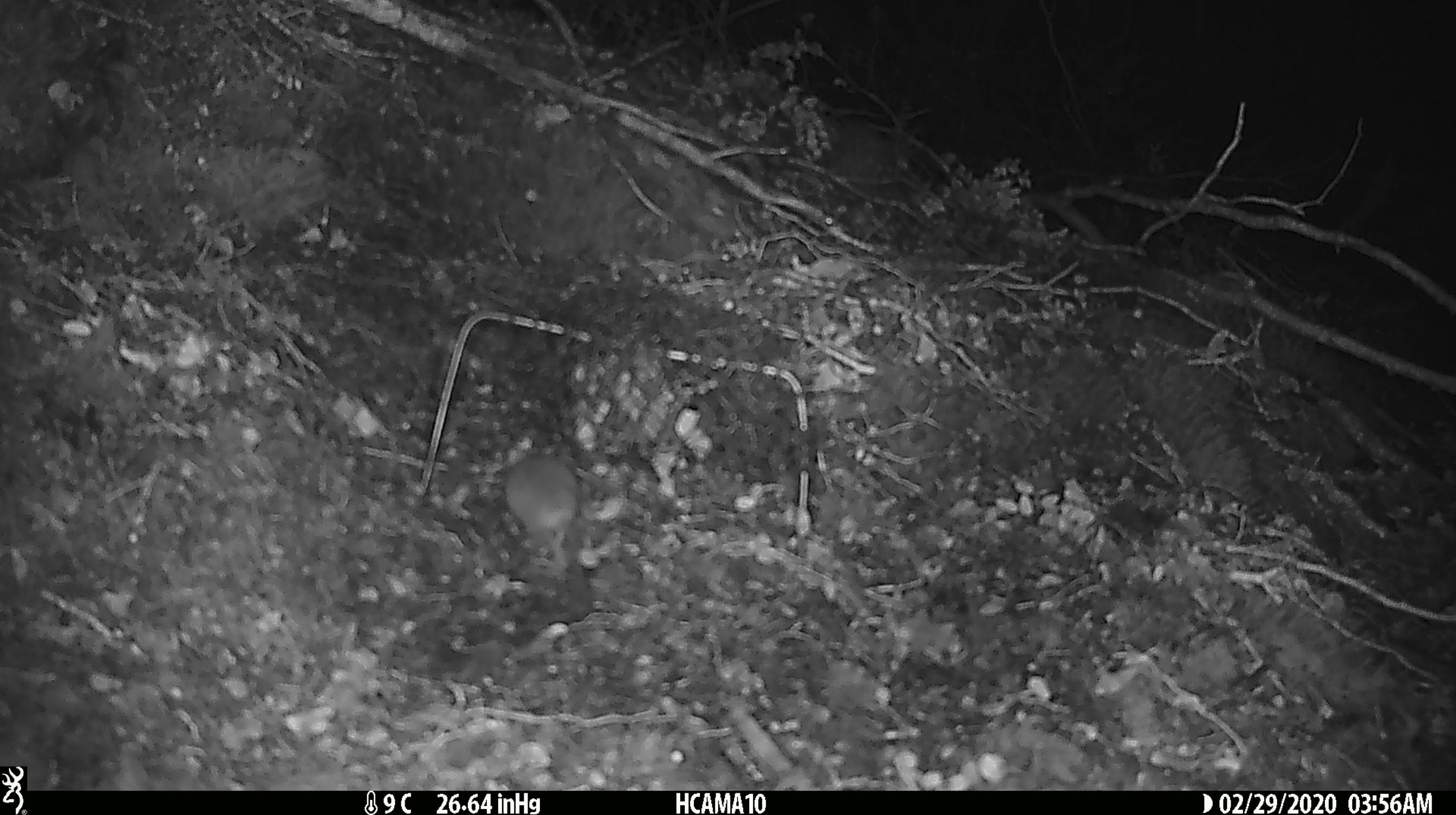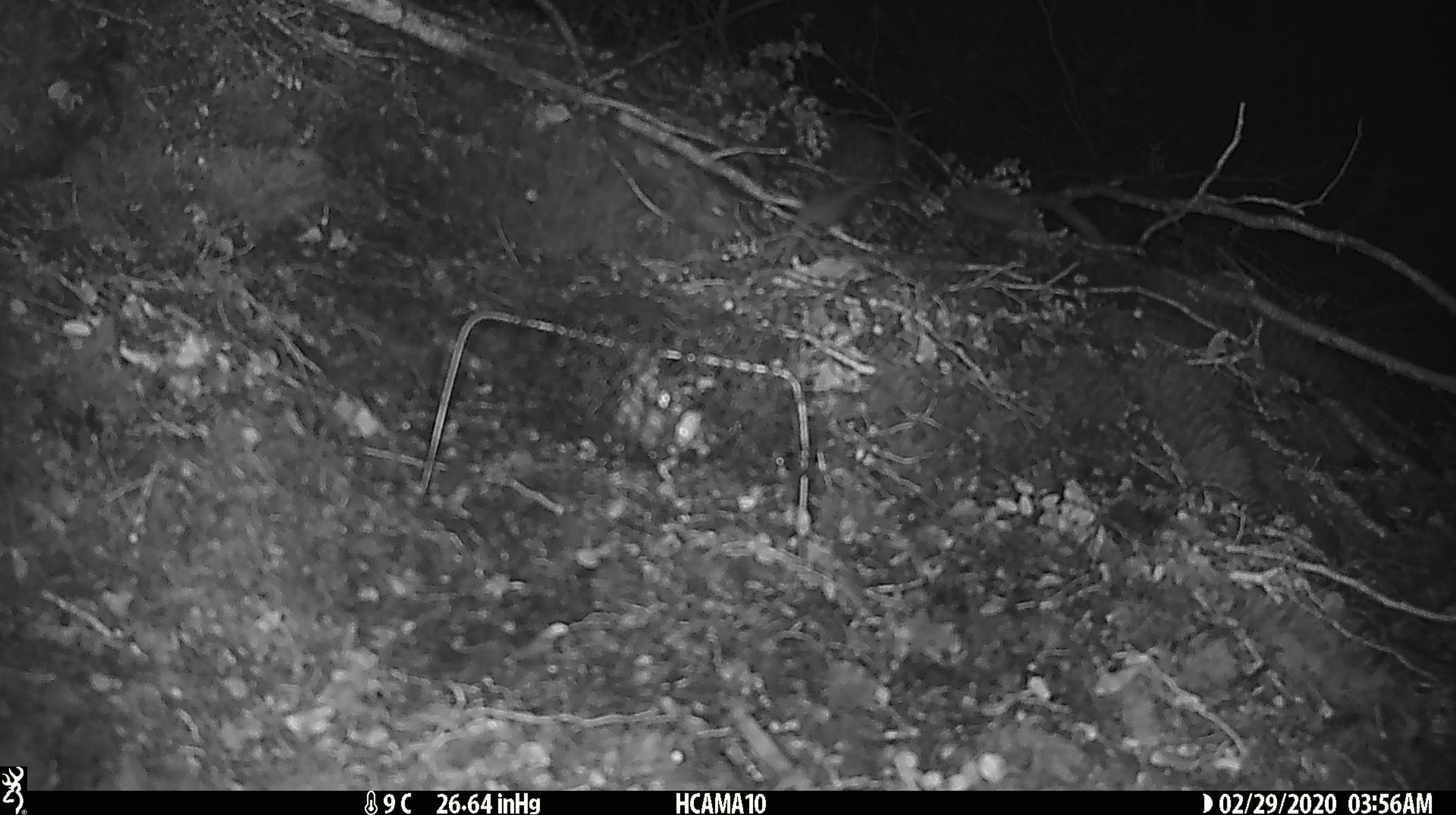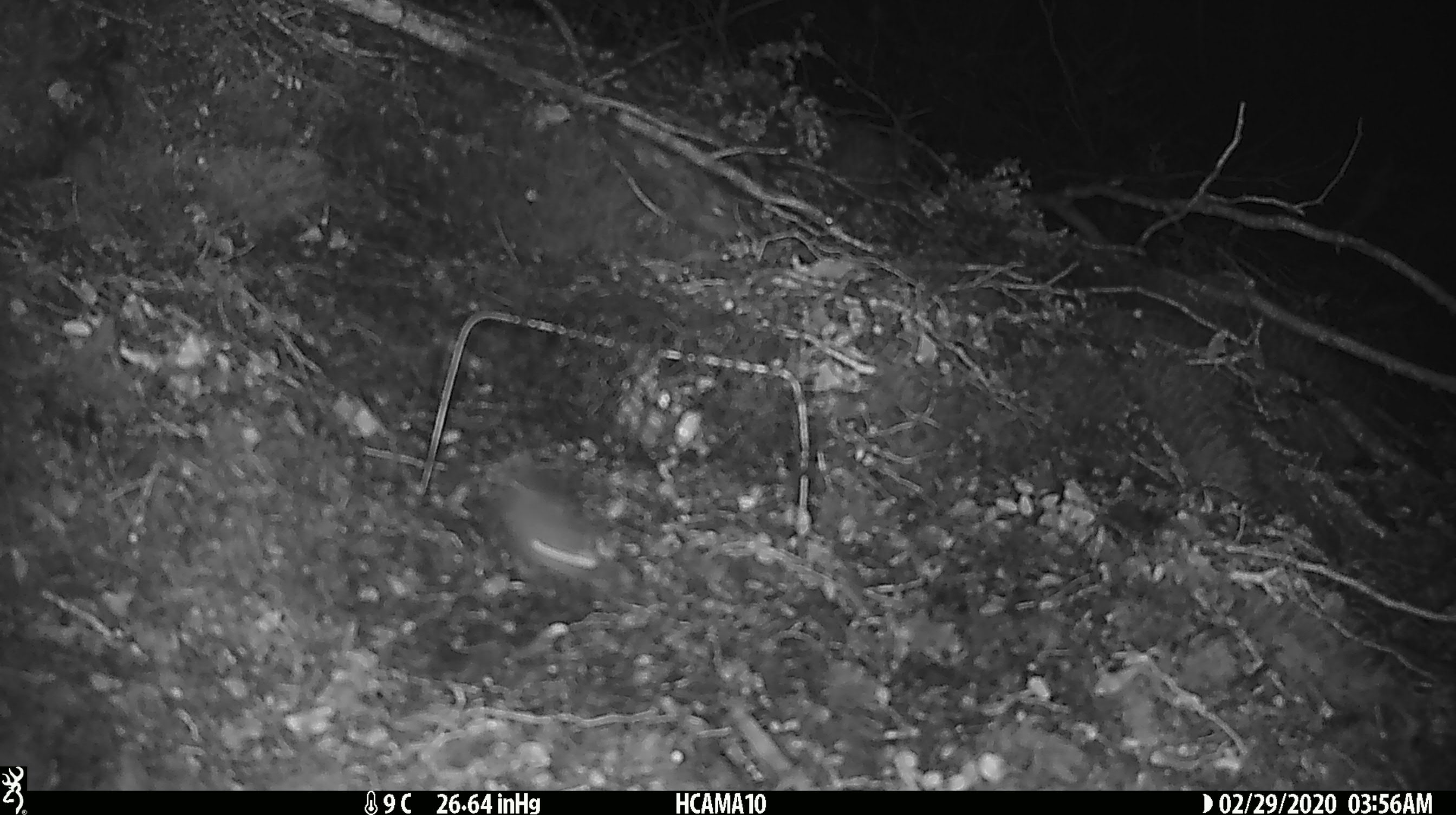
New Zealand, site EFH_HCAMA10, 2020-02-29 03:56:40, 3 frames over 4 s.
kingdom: Animalia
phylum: Chordata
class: Mammalia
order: Rodentia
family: Muridae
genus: Mus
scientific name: Mus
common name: mouse